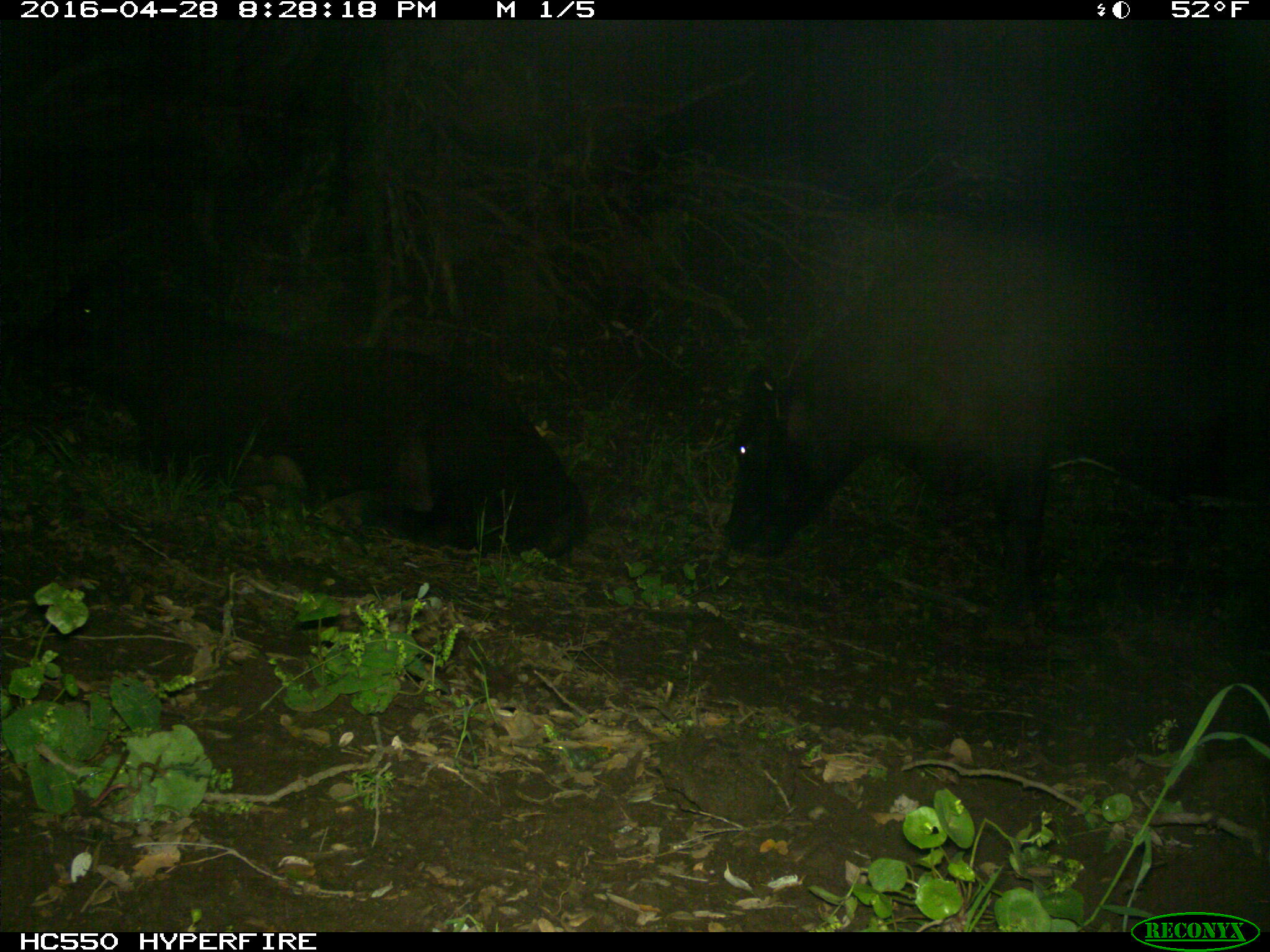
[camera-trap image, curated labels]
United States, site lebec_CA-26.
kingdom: Animalia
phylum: Chordata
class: Mammalia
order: Artiodactyla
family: Bovidae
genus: Bos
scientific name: Bos taurus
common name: domestic cow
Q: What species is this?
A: Bos taurus (domestic cow).